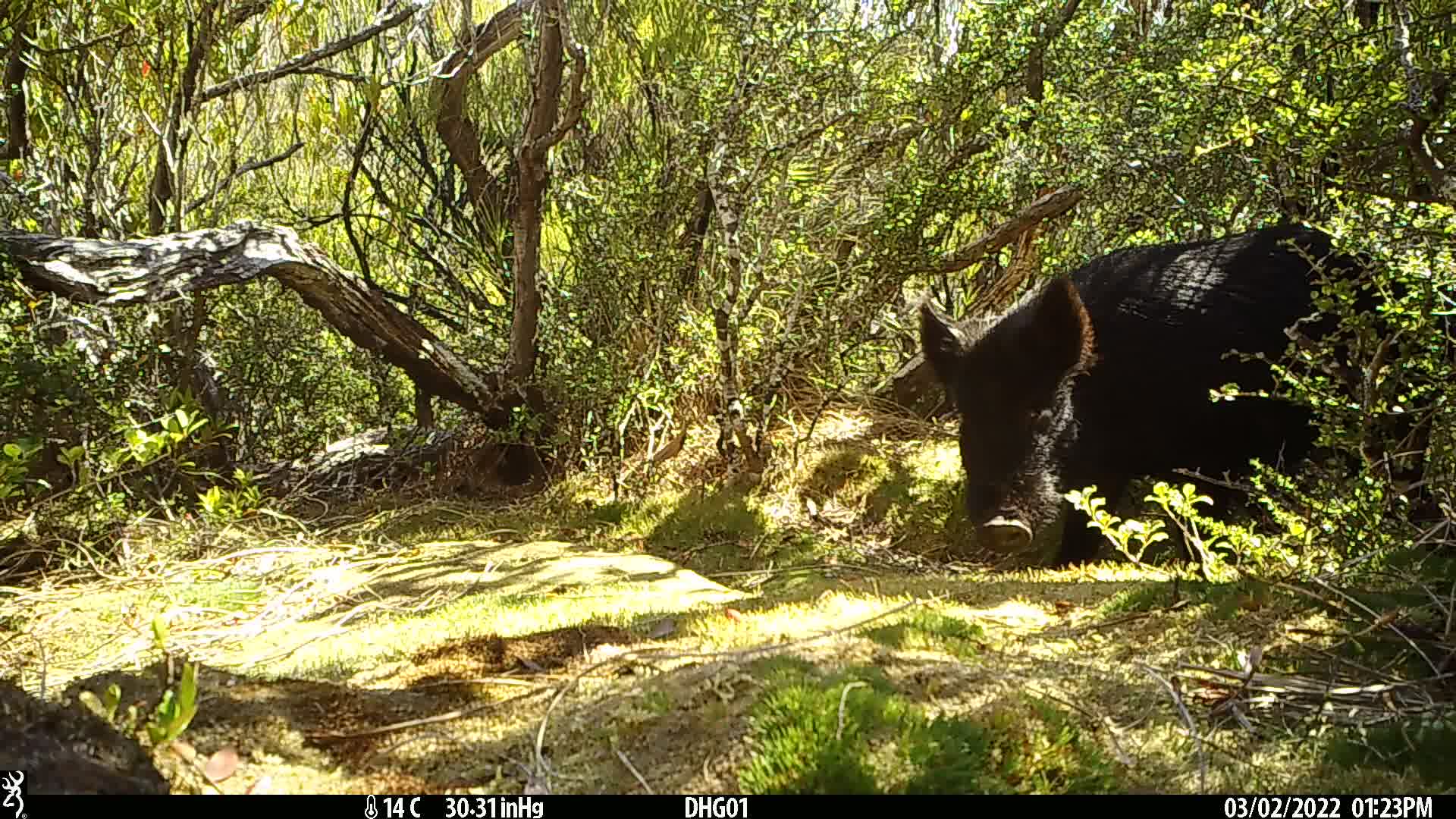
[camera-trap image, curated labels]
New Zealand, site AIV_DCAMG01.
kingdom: Animalia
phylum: Chordata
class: Mammalia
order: Artiodactyla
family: Suidae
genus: Sus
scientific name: Sus scrofa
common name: pig